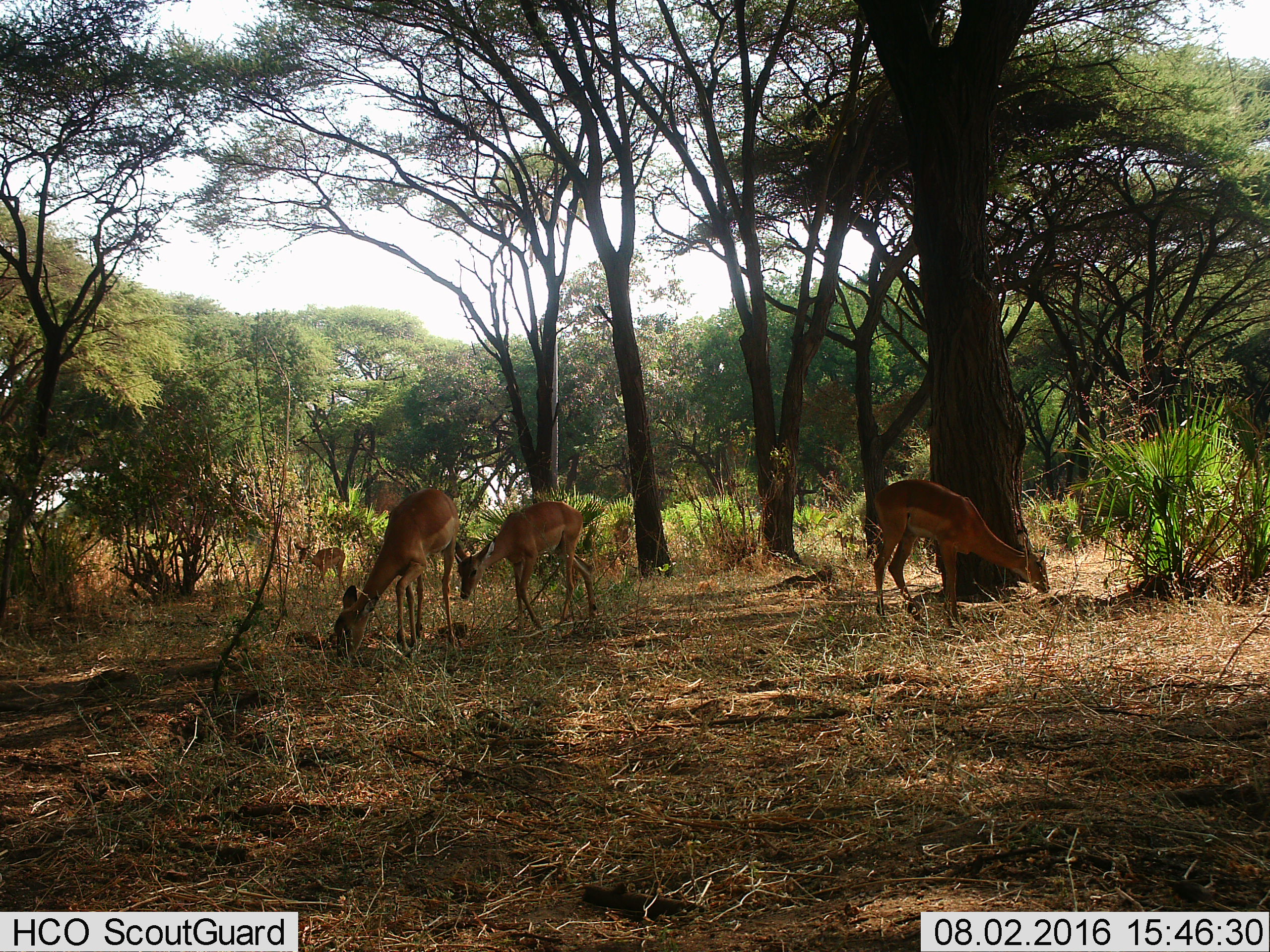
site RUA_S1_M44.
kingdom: Animalia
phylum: Chordata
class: Mammalia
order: Artiodactyla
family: Bovidae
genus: Aepyceros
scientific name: Aepyceros melampus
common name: impala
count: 4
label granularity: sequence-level